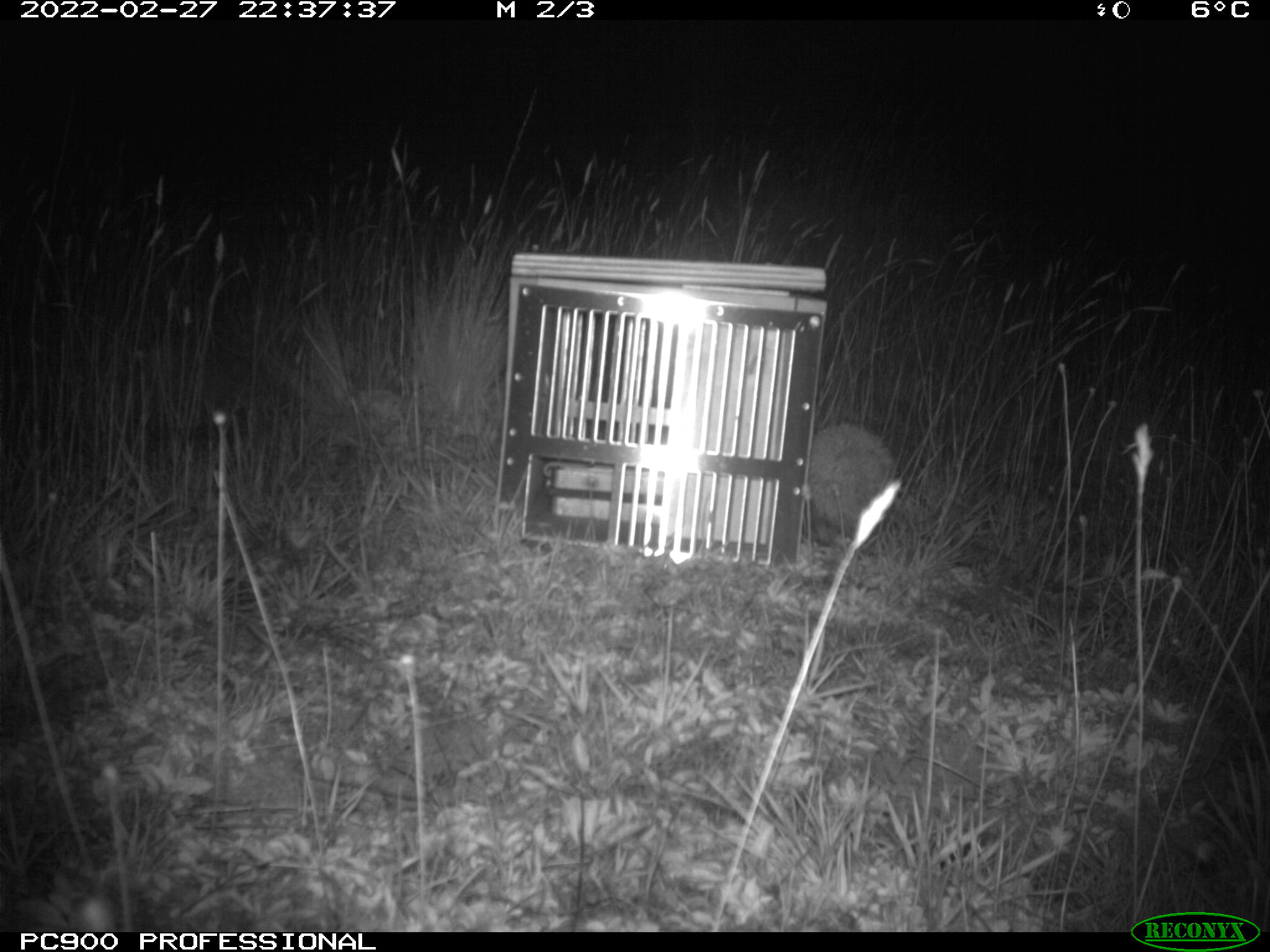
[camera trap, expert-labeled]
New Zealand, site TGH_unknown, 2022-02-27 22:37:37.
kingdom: Animalia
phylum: Chordata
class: Mammalia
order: Eulipotyphla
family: Erinaceidae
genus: Erinaceus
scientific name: Erinaceus europaeus europaeus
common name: european hedgehog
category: hedgehog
Hedgehog (european hedgehog) (Erinaceus europaeus europaeus).